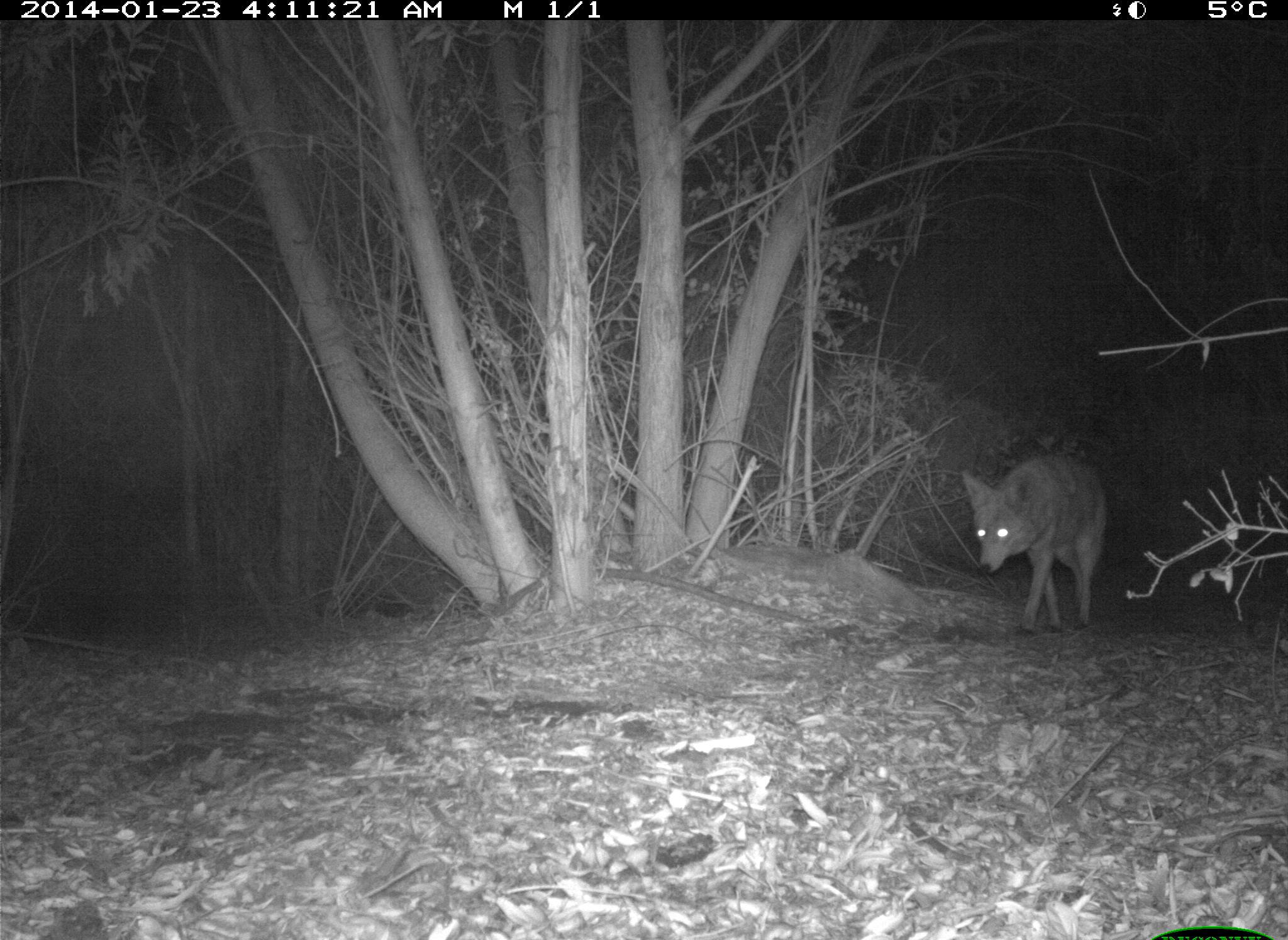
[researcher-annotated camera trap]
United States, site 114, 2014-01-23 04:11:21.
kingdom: Animalia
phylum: Chordata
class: Mammalia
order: Carnivora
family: Canidae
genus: Canis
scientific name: Canis latrans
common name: coyote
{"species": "coyote (Canis latrans)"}